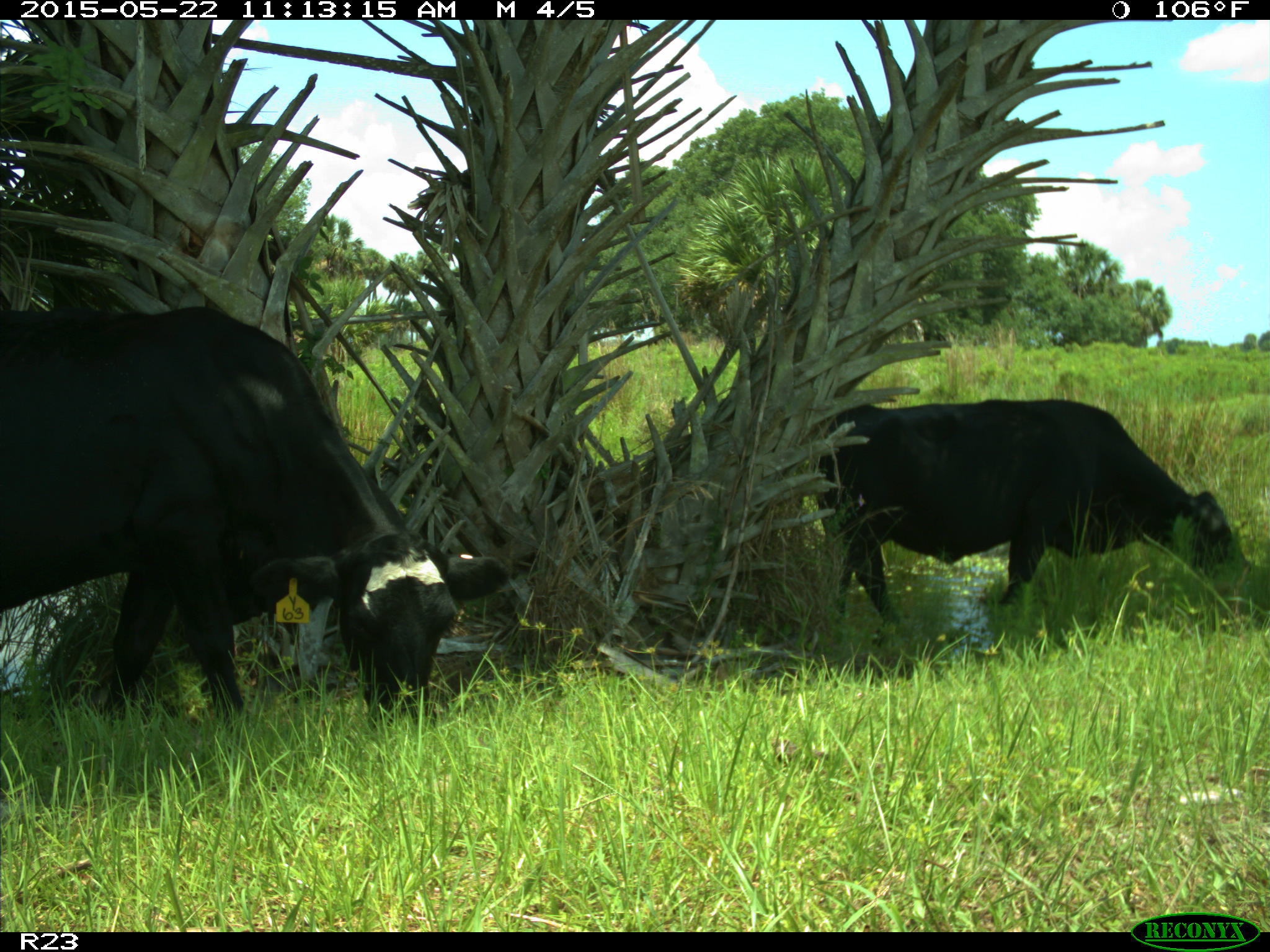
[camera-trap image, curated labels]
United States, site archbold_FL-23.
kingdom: Animalia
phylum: Chordata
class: Mammalia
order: Artiodactyla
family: Bovidae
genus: Bos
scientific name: Bos taurus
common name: domestic cow